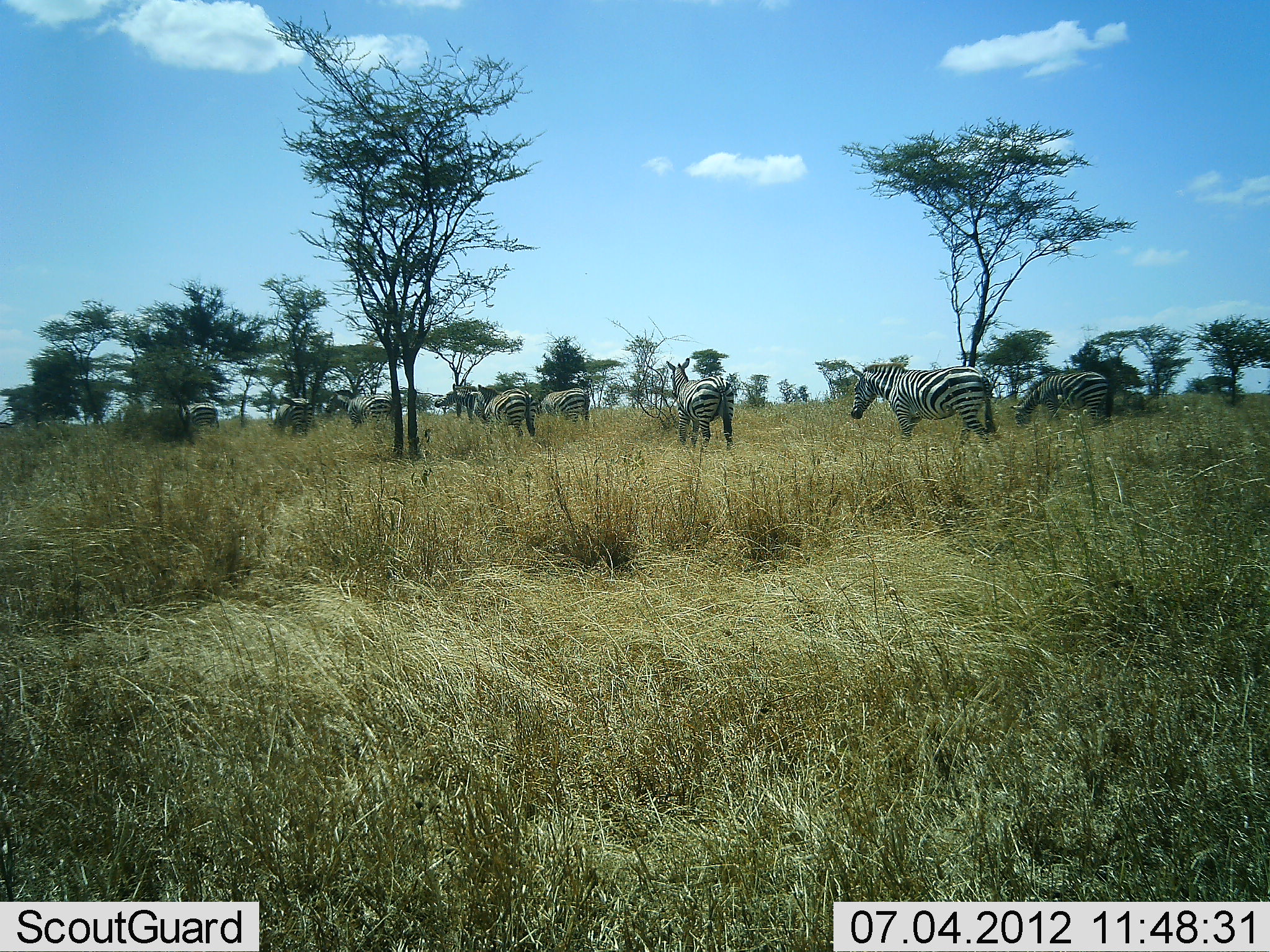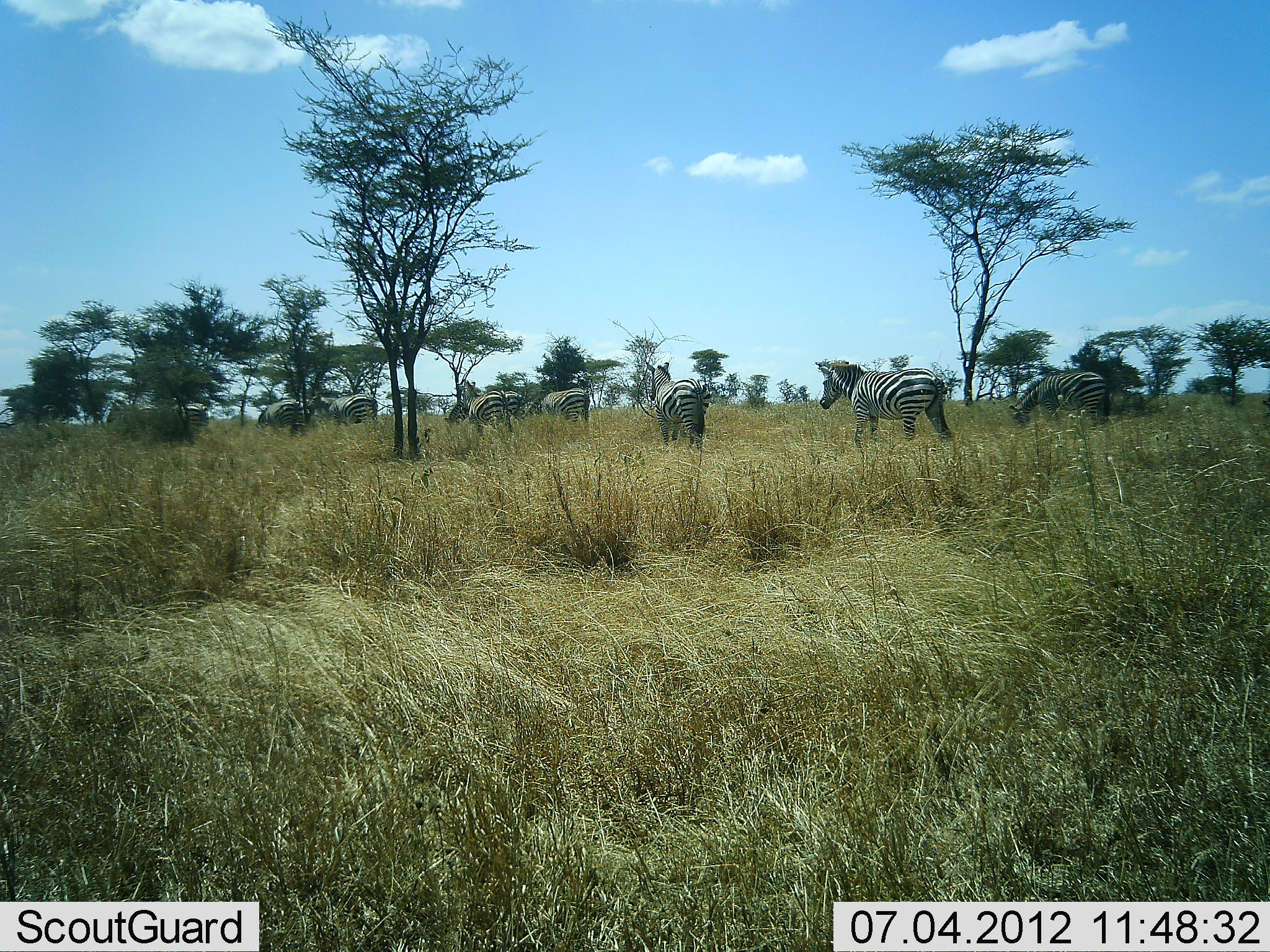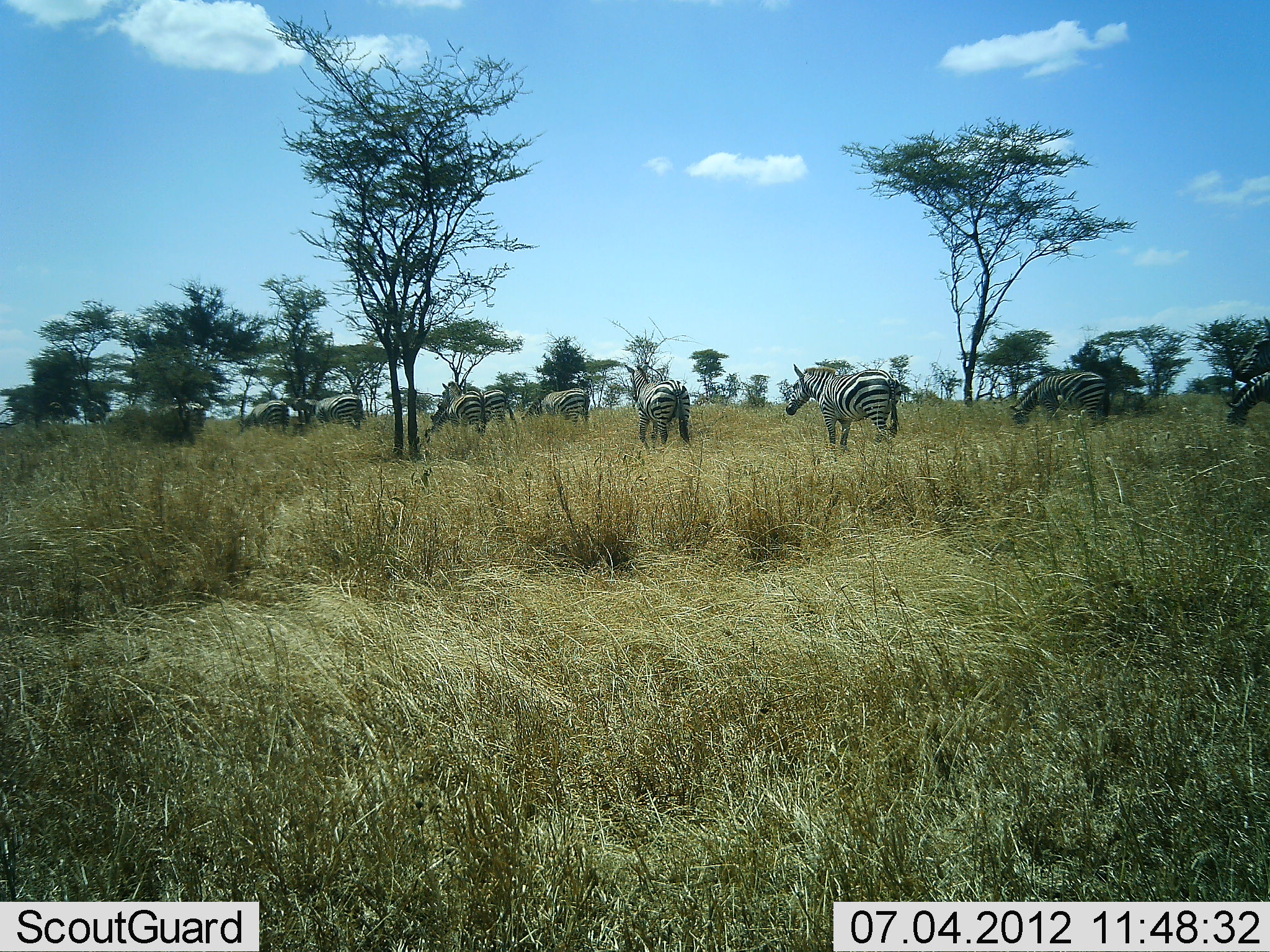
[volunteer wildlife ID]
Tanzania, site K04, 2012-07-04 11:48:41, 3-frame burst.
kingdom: Animalia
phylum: Chordata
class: Mammalia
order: Perissodactyla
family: Equidae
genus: Equus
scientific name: Equus quagga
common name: plains zebra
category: zebra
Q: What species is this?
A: Zebra (plains zebra) (Equus quagga).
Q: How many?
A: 11-50.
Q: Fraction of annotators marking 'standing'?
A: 10%.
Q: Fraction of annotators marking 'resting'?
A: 0%.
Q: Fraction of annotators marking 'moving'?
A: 100%.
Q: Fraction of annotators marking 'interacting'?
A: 0%.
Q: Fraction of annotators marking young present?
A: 0%.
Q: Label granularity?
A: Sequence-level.